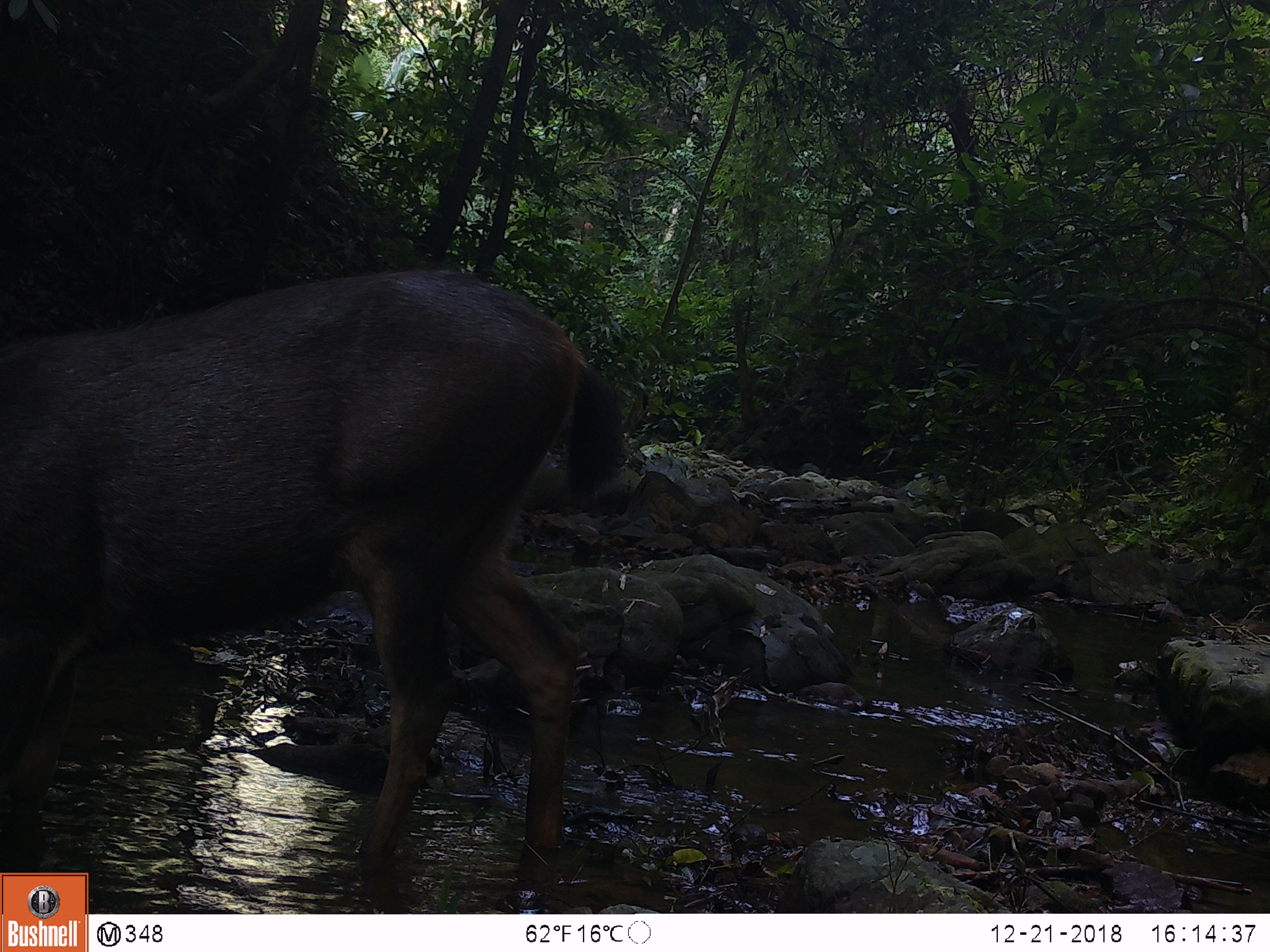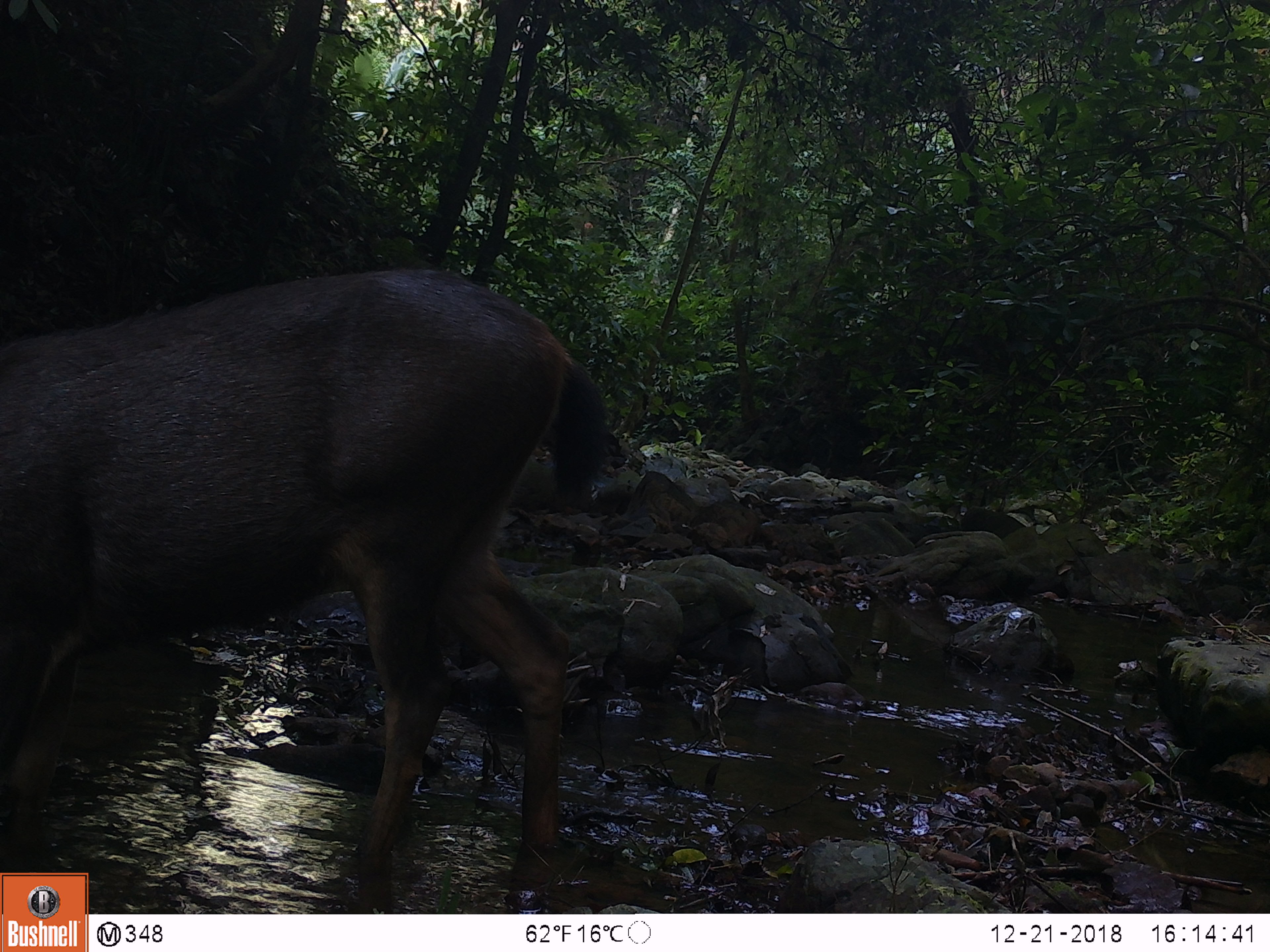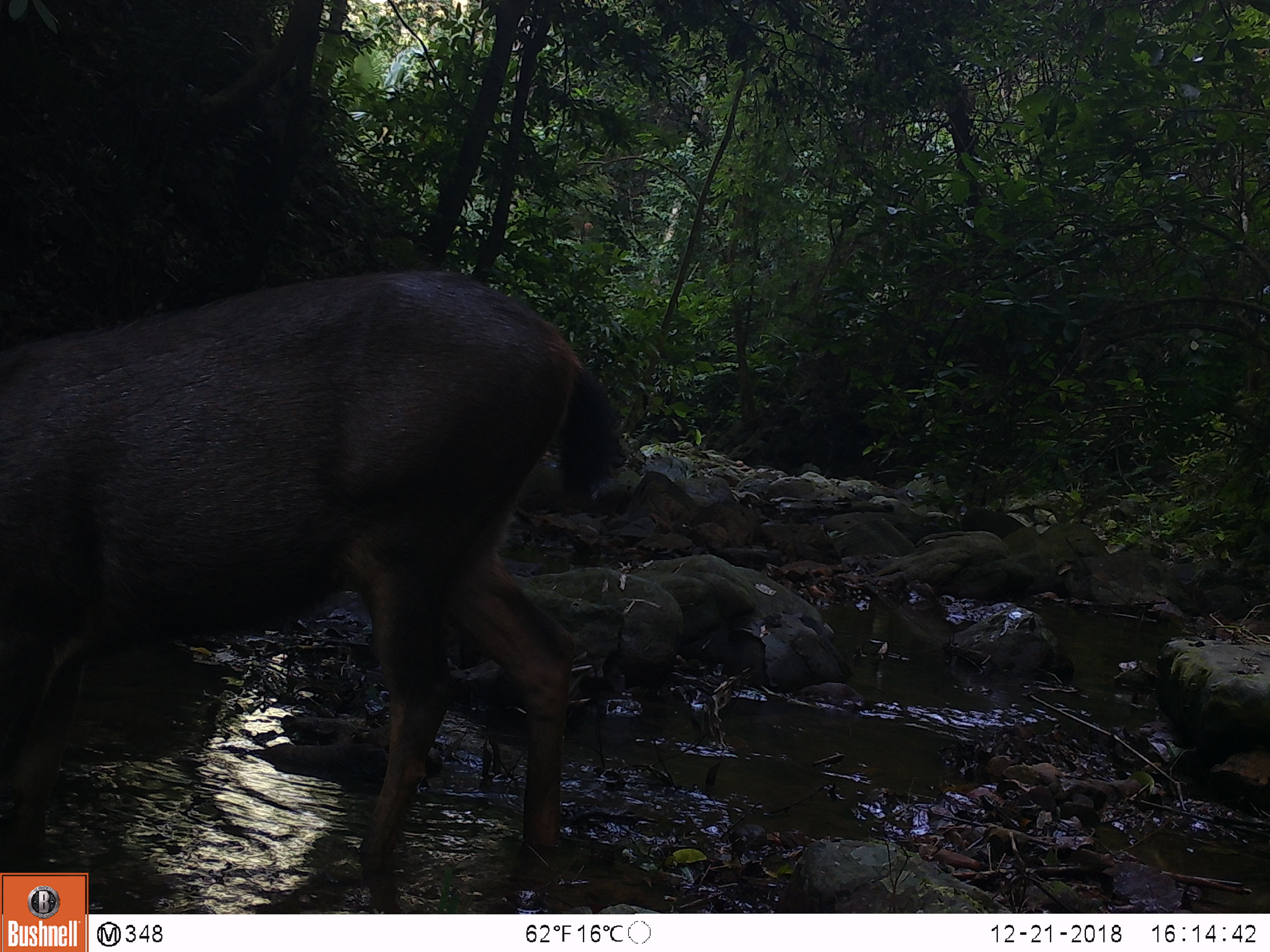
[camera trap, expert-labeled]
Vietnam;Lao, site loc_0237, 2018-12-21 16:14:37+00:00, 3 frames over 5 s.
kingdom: Animalia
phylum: Chordata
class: Mammalia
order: Artiodactyla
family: Cervidae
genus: Rusa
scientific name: Rusa unicolor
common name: sambar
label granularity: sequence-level